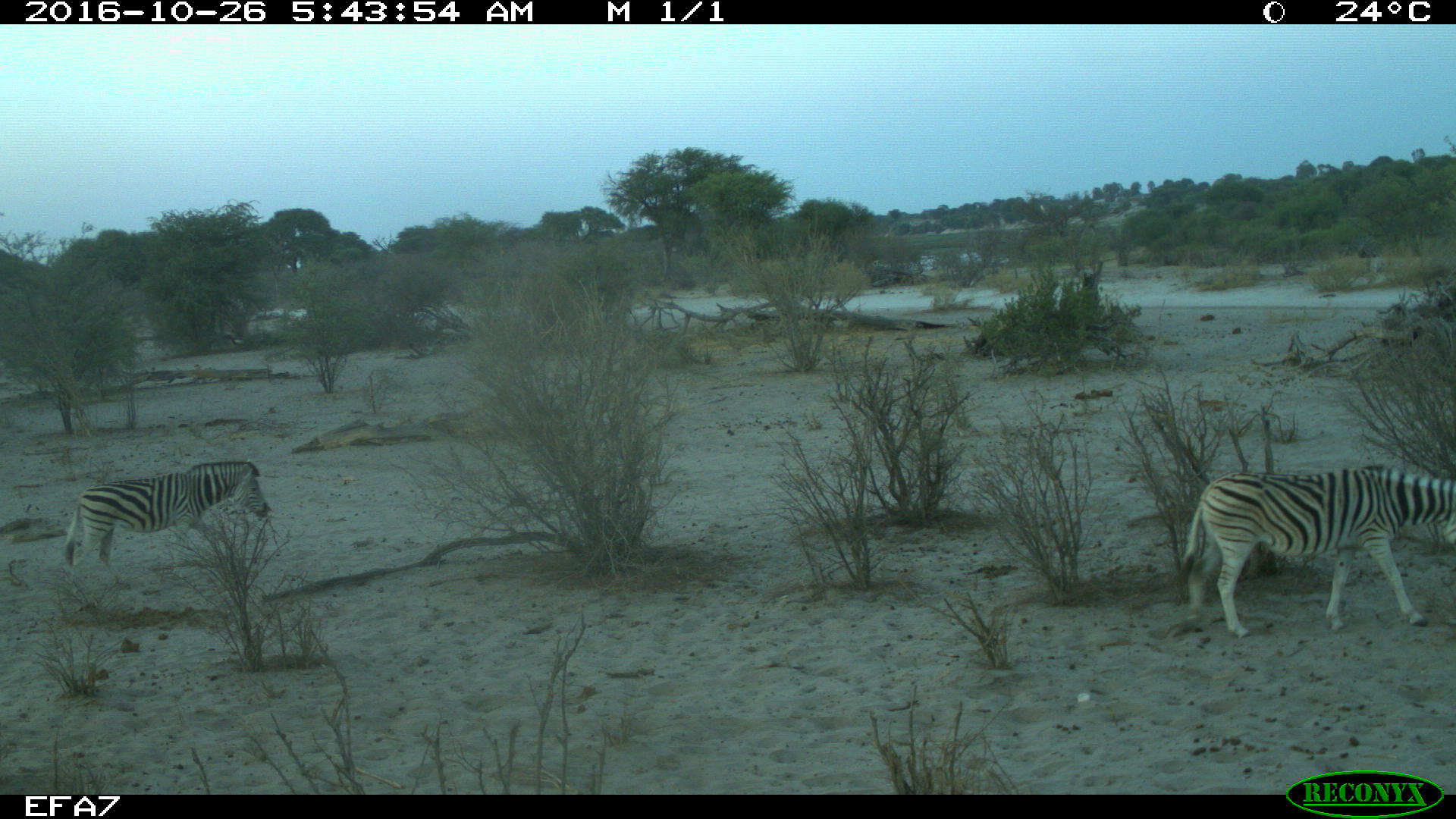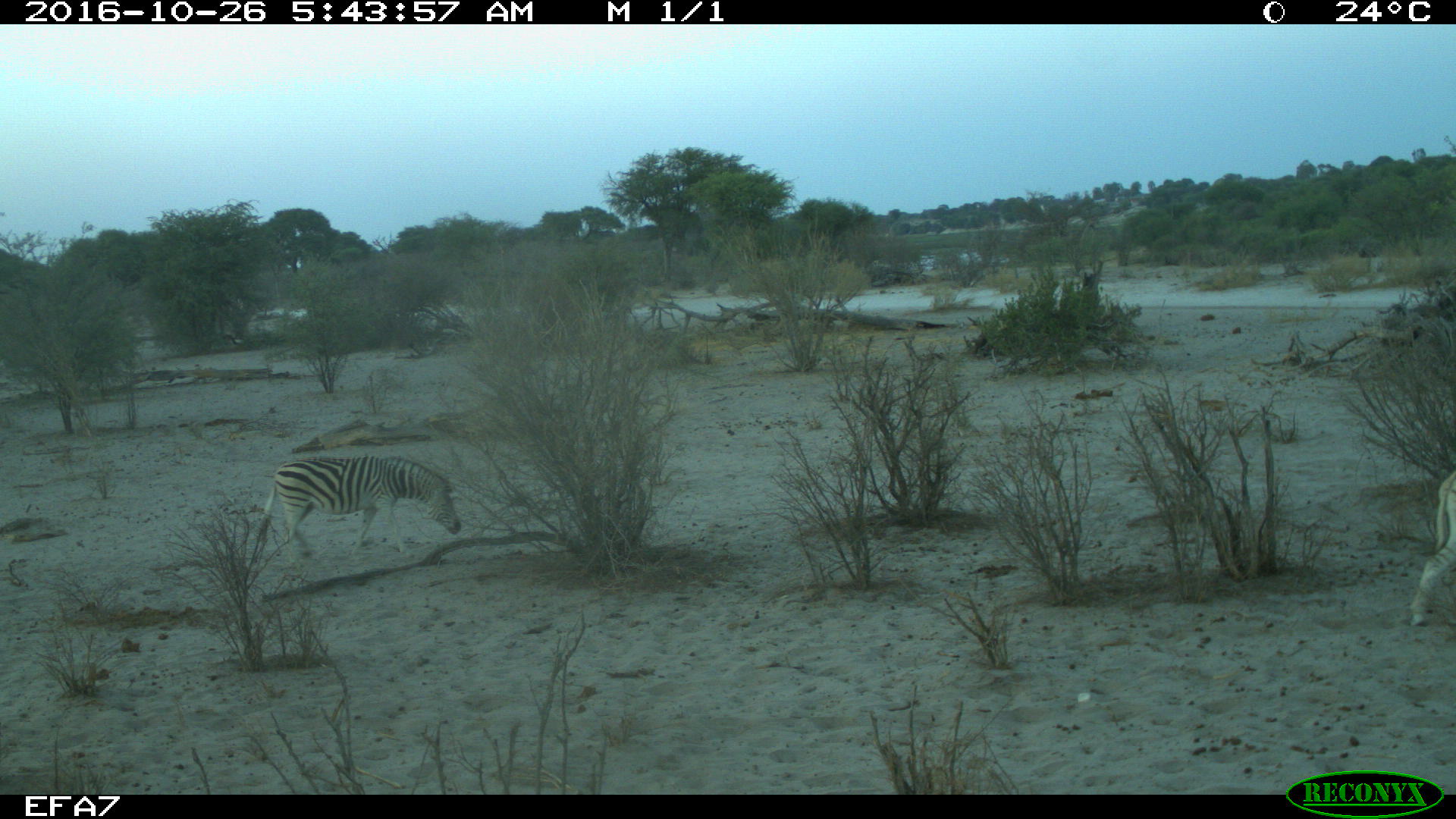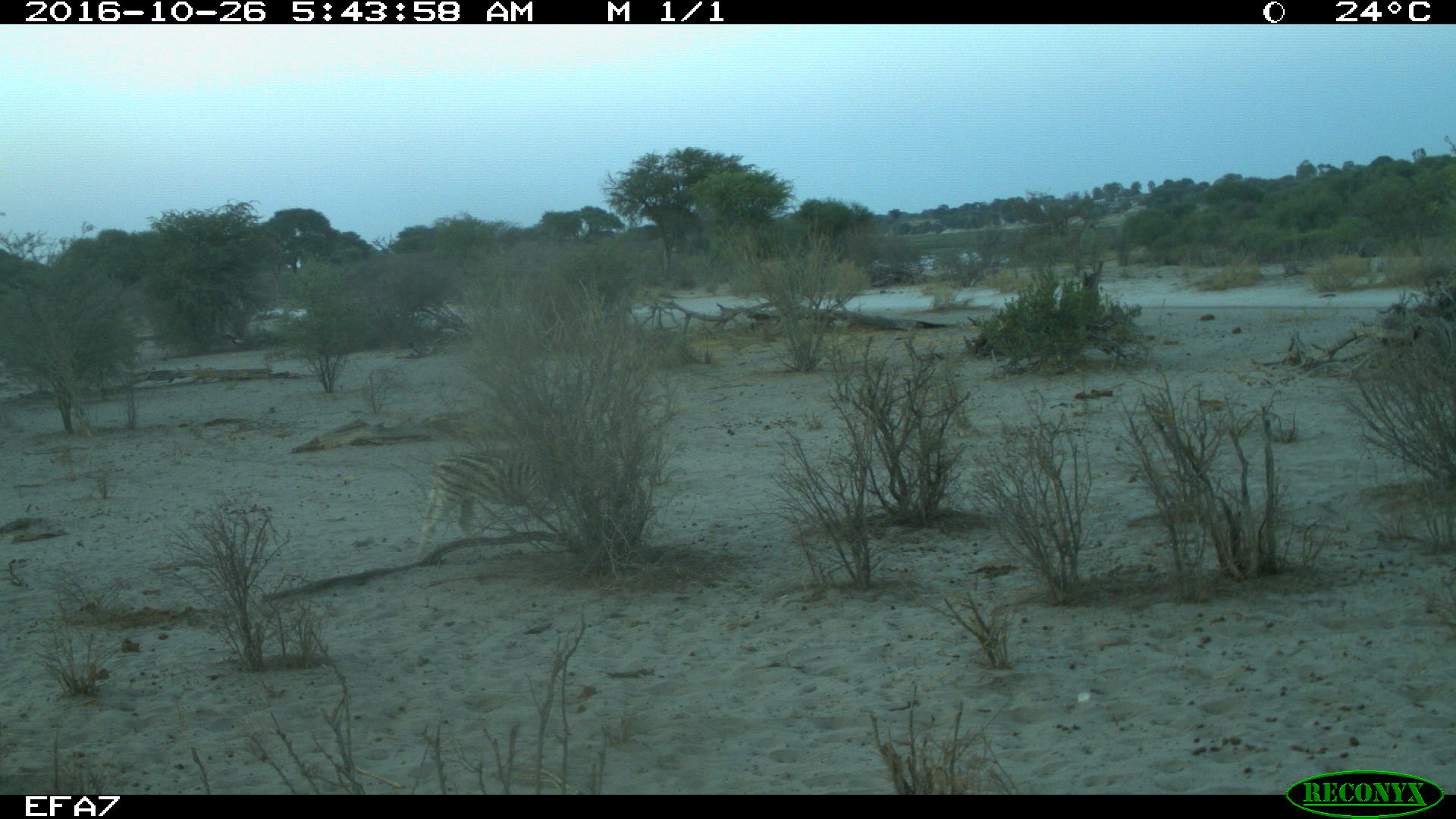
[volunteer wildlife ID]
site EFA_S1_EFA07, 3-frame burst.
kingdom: Animalia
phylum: Chordata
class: Mammalia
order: Perissodactyla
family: Equidae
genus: Equus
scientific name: Equus quagga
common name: plains zebra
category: zebraplains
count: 2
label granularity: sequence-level